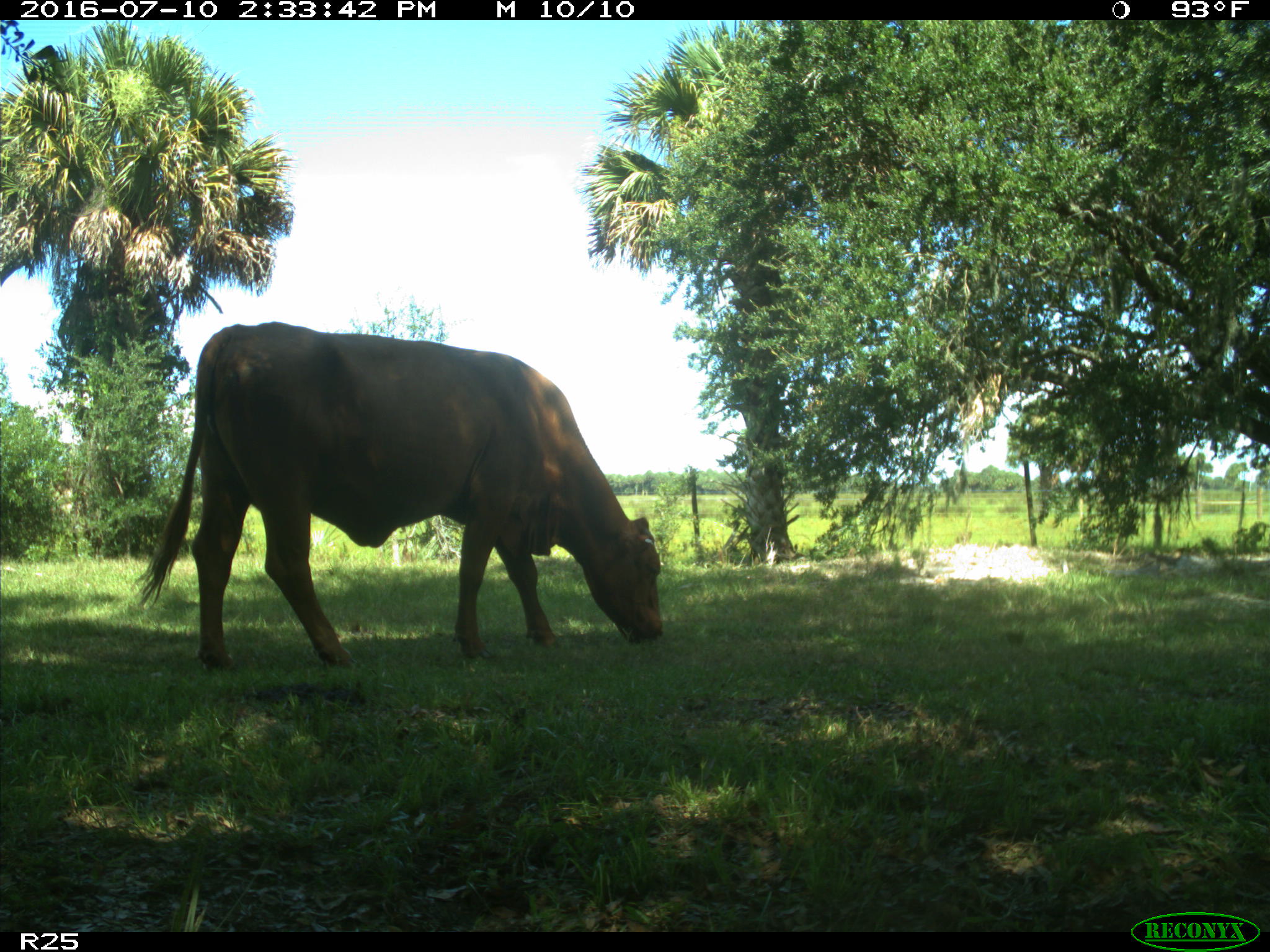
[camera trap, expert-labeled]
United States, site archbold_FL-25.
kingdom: Animalia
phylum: Chordata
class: Mammalia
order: Artiodactyla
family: Bovidae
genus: Bos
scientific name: Bos taurus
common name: domestic cow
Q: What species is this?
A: Bos taurus (domestic cow).